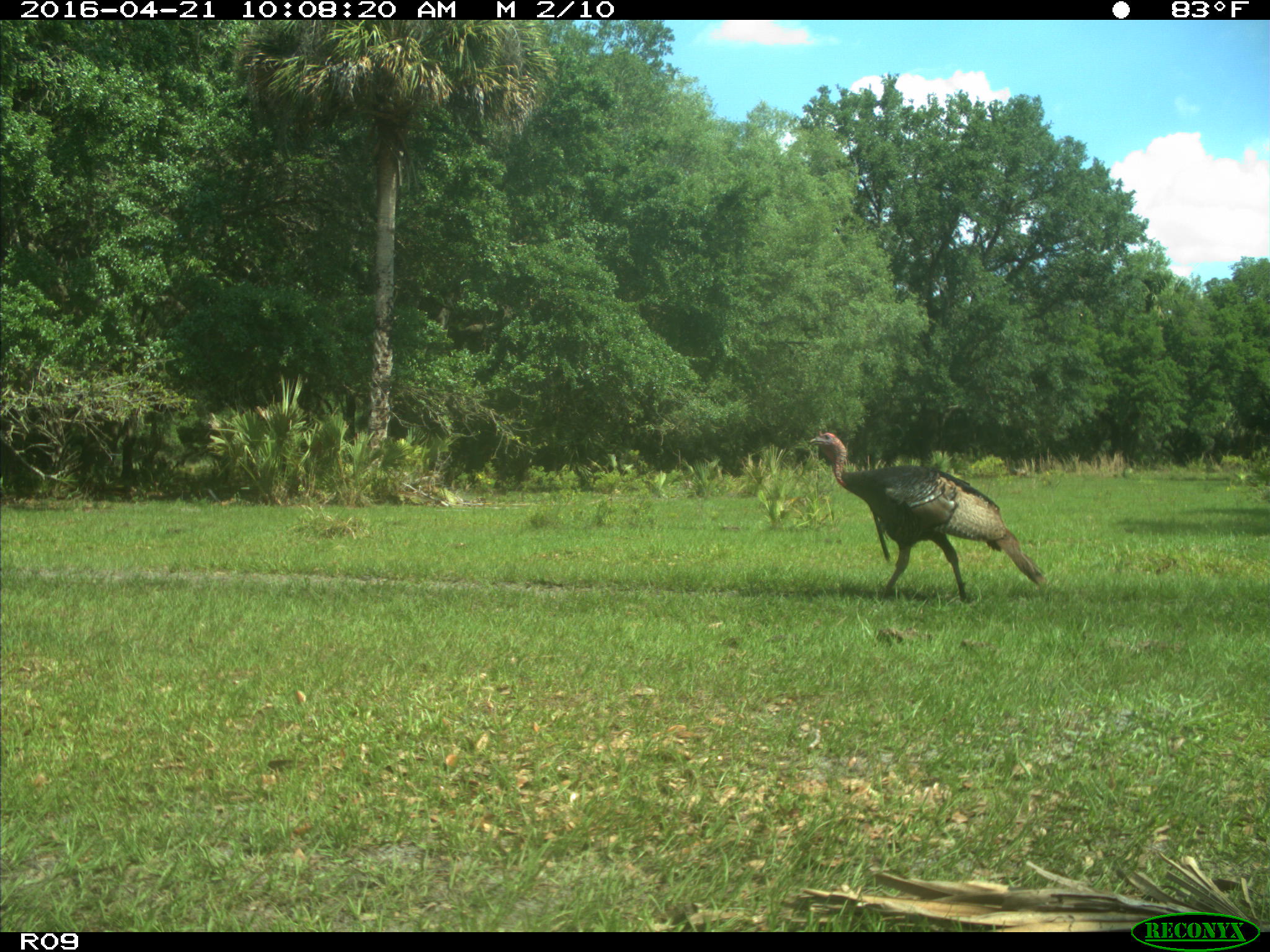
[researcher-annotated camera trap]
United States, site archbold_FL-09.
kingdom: Animalia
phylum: Chordata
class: Aves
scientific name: Aves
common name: birds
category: unidentified bird